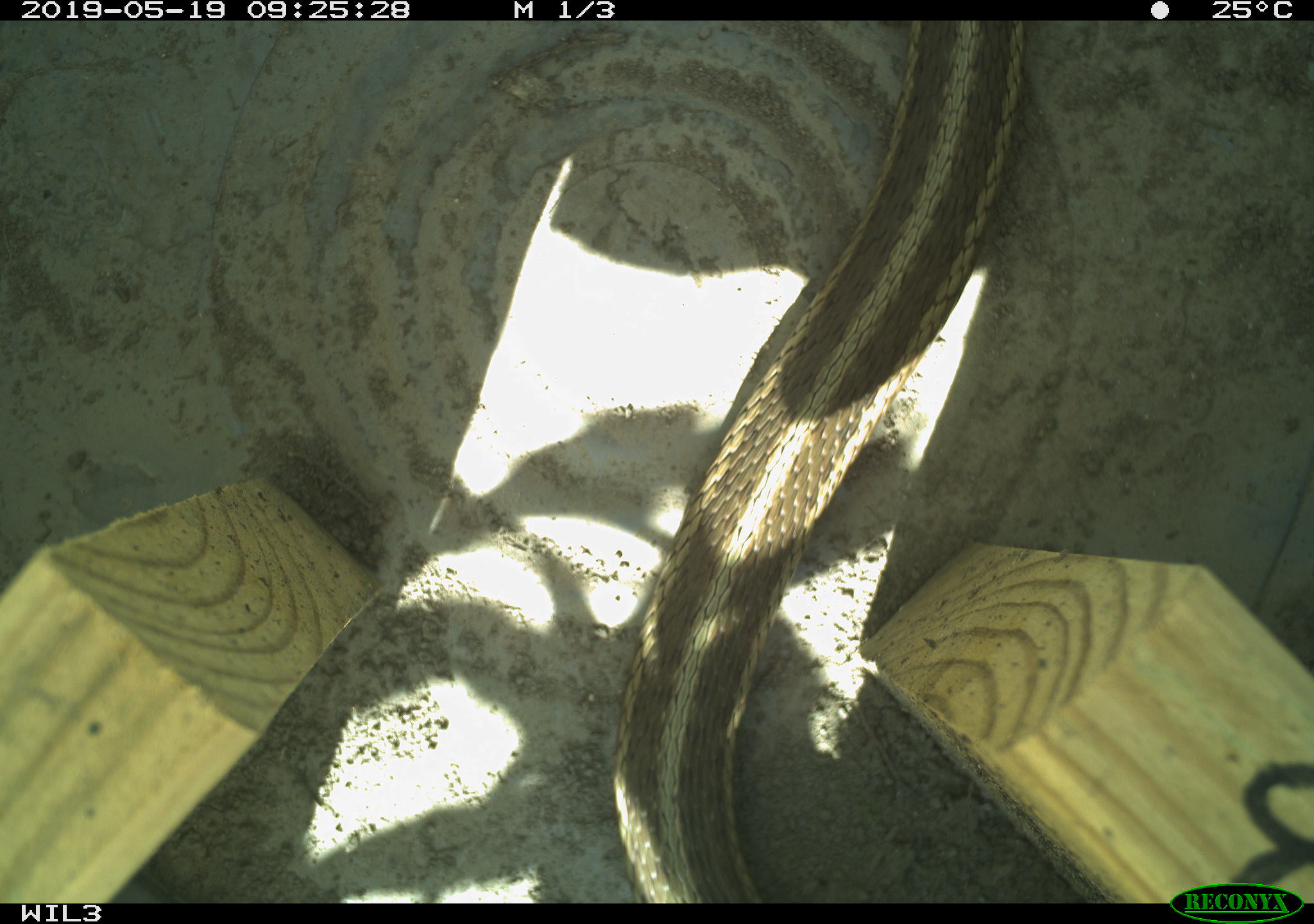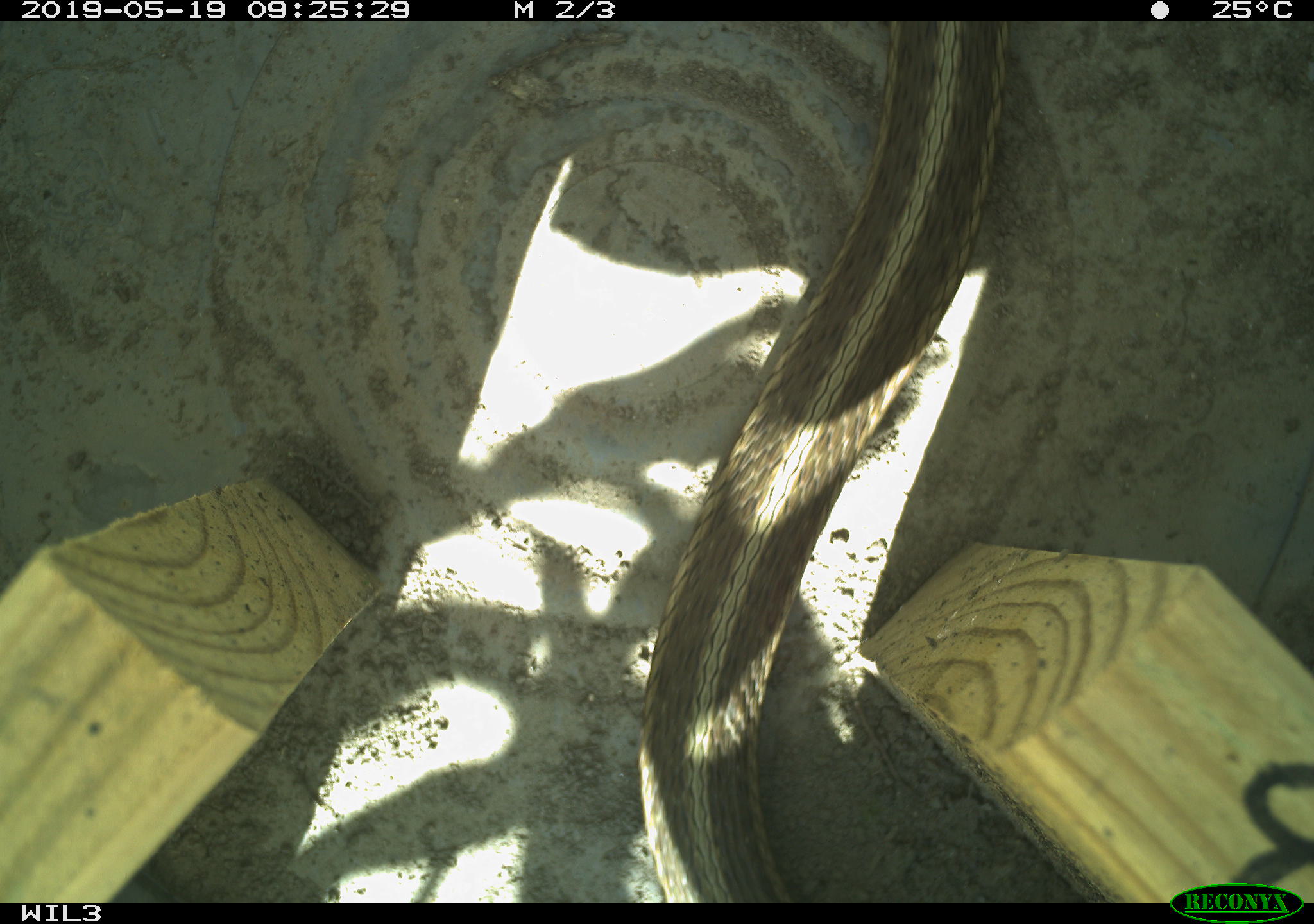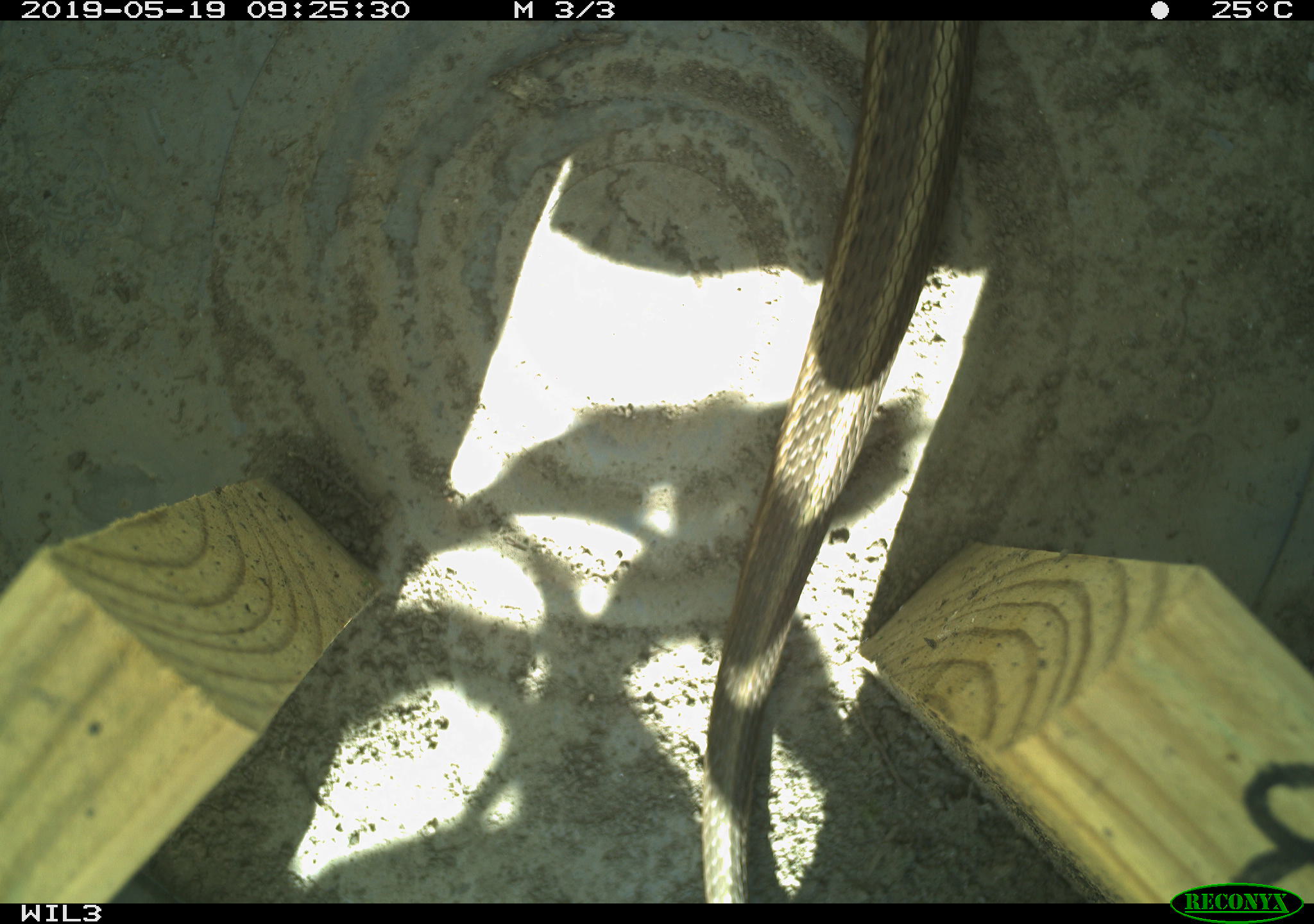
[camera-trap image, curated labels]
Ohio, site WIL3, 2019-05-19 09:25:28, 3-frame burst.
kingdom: Animalia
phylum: Chordata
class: Reptilia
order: Squamata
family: Colubridae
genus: Thamnophis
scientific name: Thamnophis sirtalis sirtalis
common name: eastern gartersnake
Eastern gartersnake (Thamnophis sirtalis sirtalis).